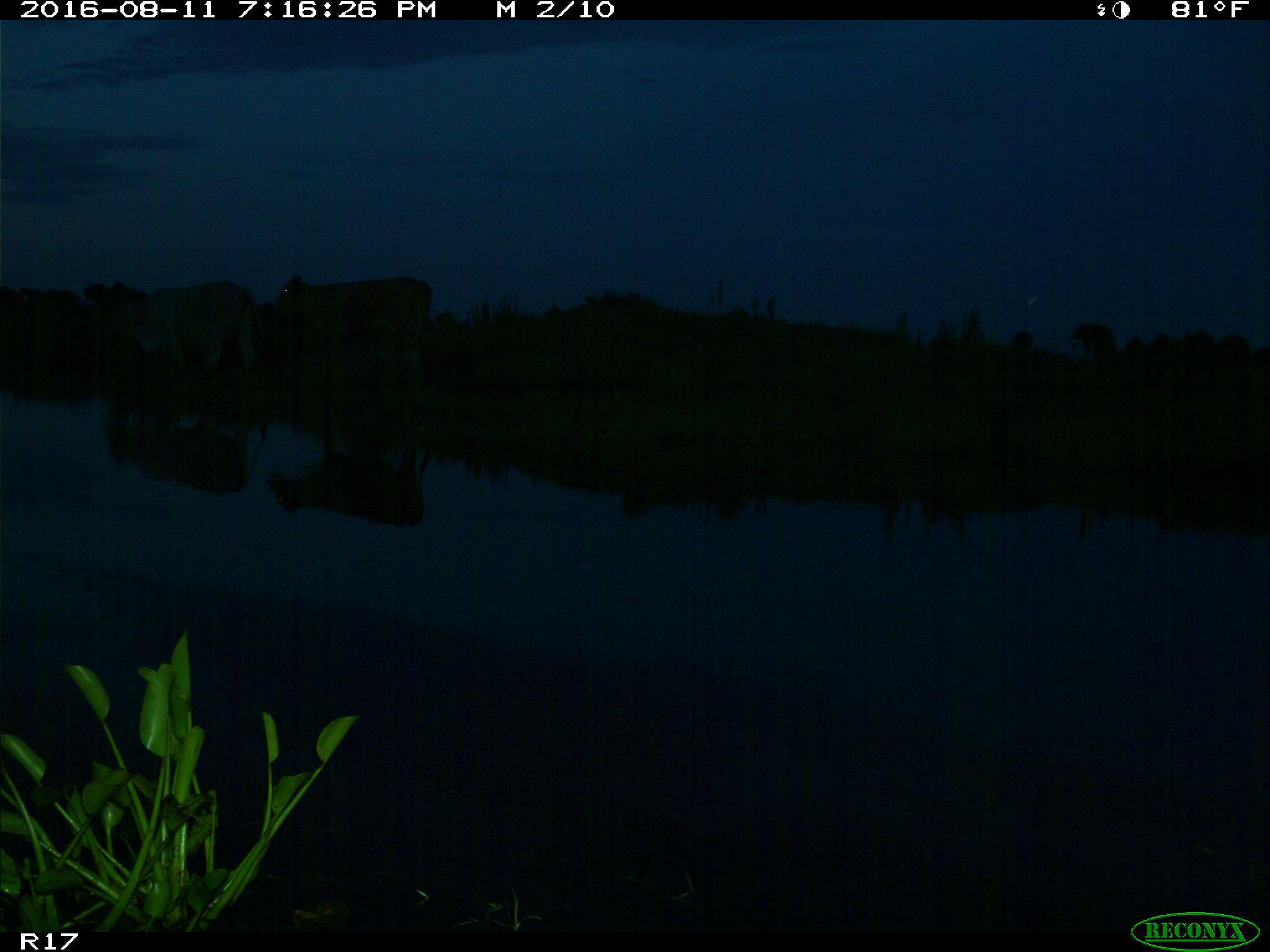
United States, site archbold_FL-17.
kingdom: Animalia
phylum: Chordata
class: Mammalia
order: Artiodactyla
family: Bovidae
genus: Bos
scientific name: Bos taurus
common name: domestic cow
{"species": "Bos taurus (domestic cow)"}